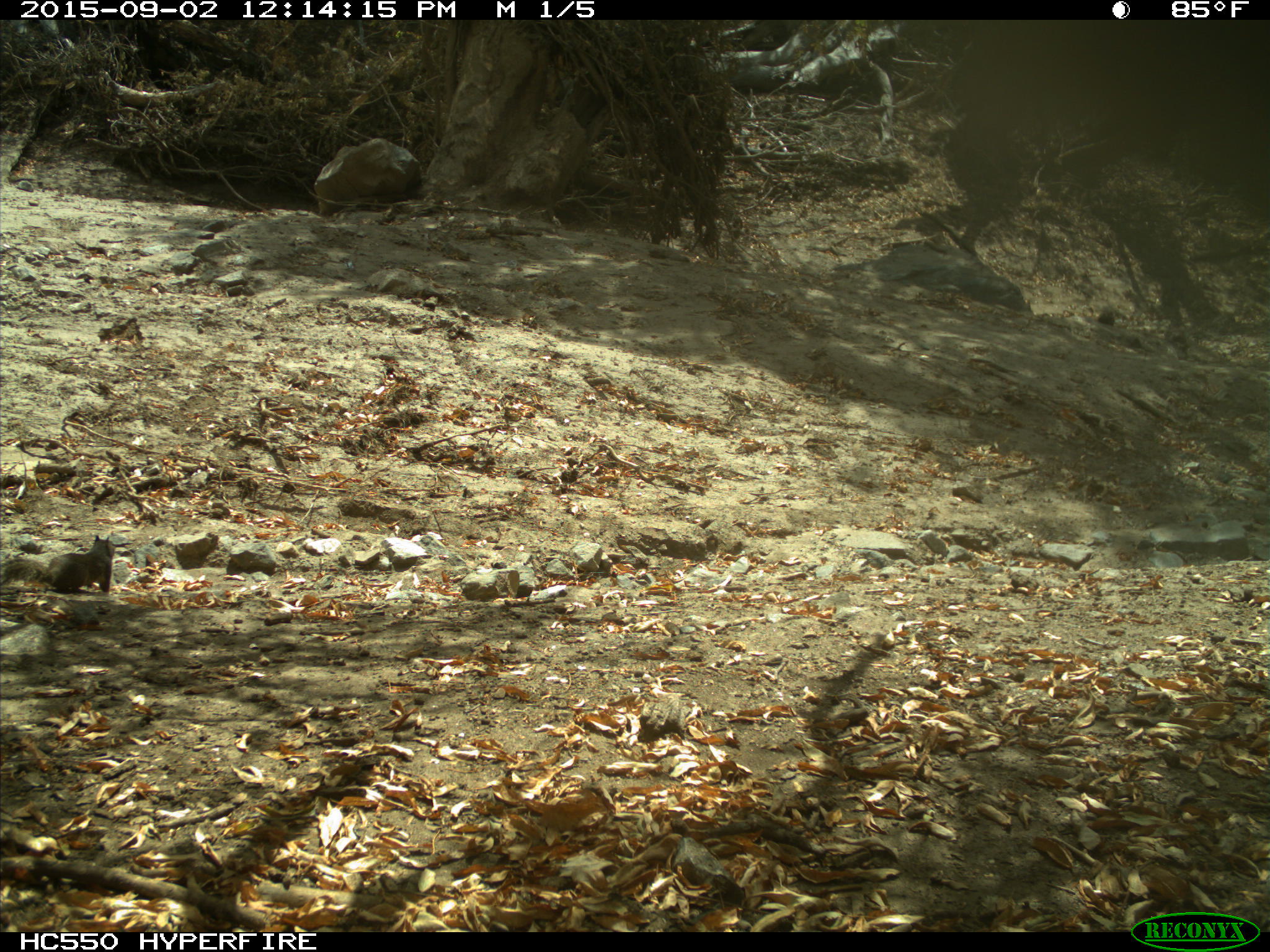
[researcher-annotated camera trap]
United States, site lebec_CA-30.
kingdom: Animalia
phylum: Chordata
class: Mammalia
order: Rodentia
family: Sciuridae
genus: Otospermophilus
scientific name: Otospermophilus beecheyi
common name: california ground squirrel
Otospermophilus beecheyi (california ground squirrel).